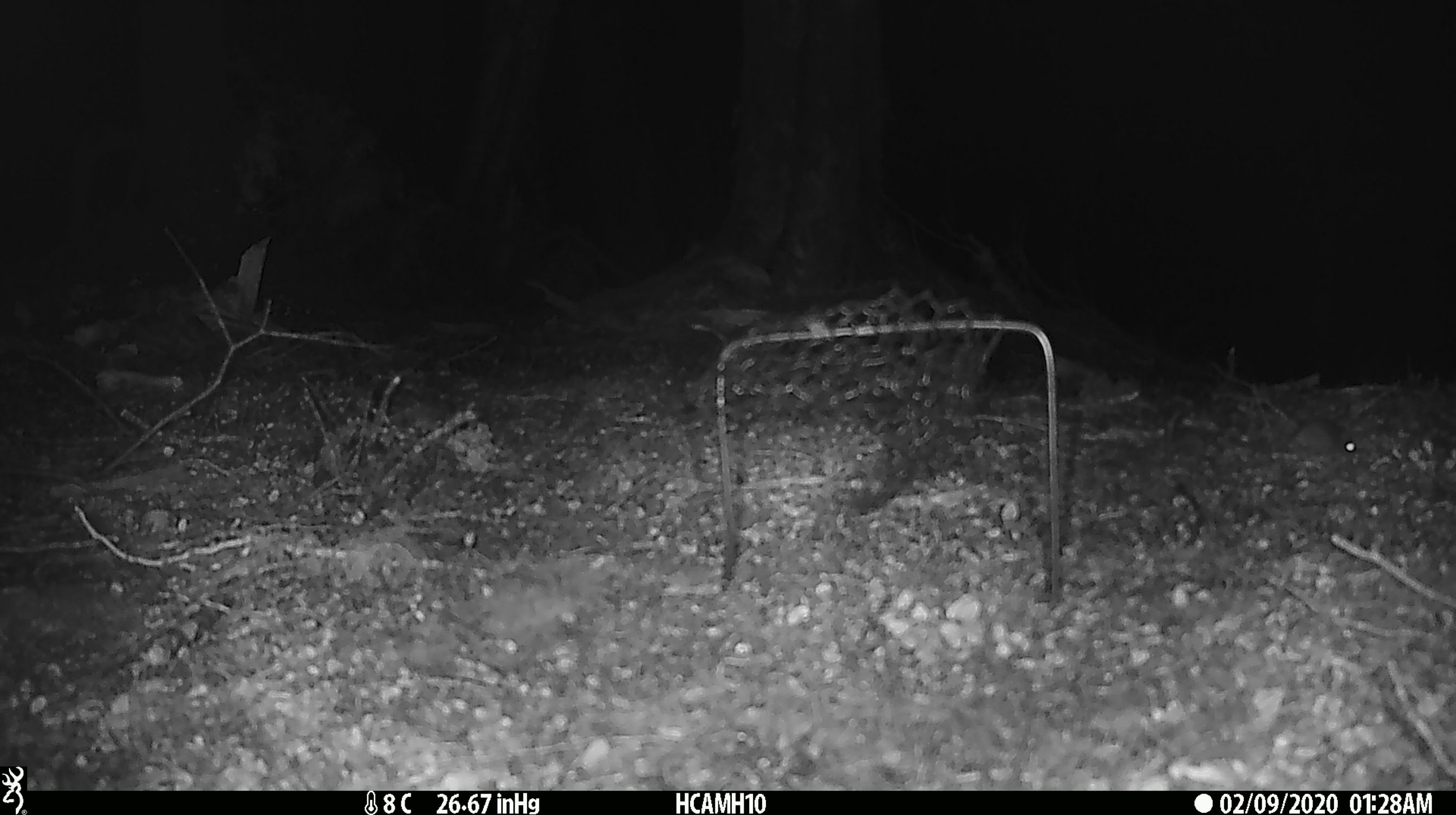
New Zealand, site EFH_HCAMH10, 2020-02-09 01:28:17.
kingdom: Animalia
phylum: Chordata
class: Mammalia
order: Rodentia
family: Muridae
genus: Mus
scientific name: Mus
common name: mouse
Mouse (Mus).